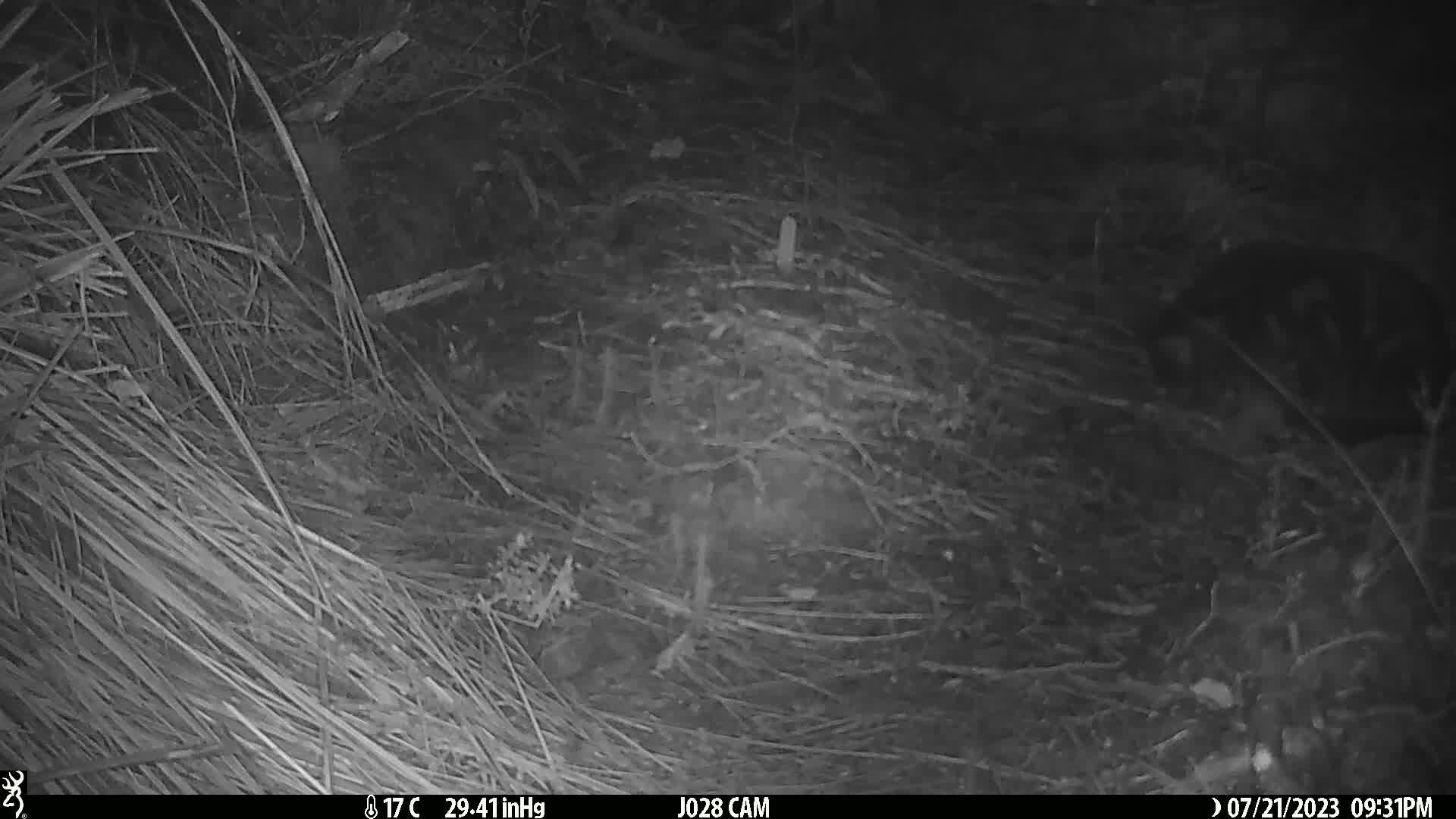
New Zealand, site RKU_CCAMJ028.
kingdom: Animalia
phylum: Chordata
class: Mammalia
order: Carnivora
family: Felidae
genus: Felis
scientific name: Felis catus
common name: domestic cat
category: cat